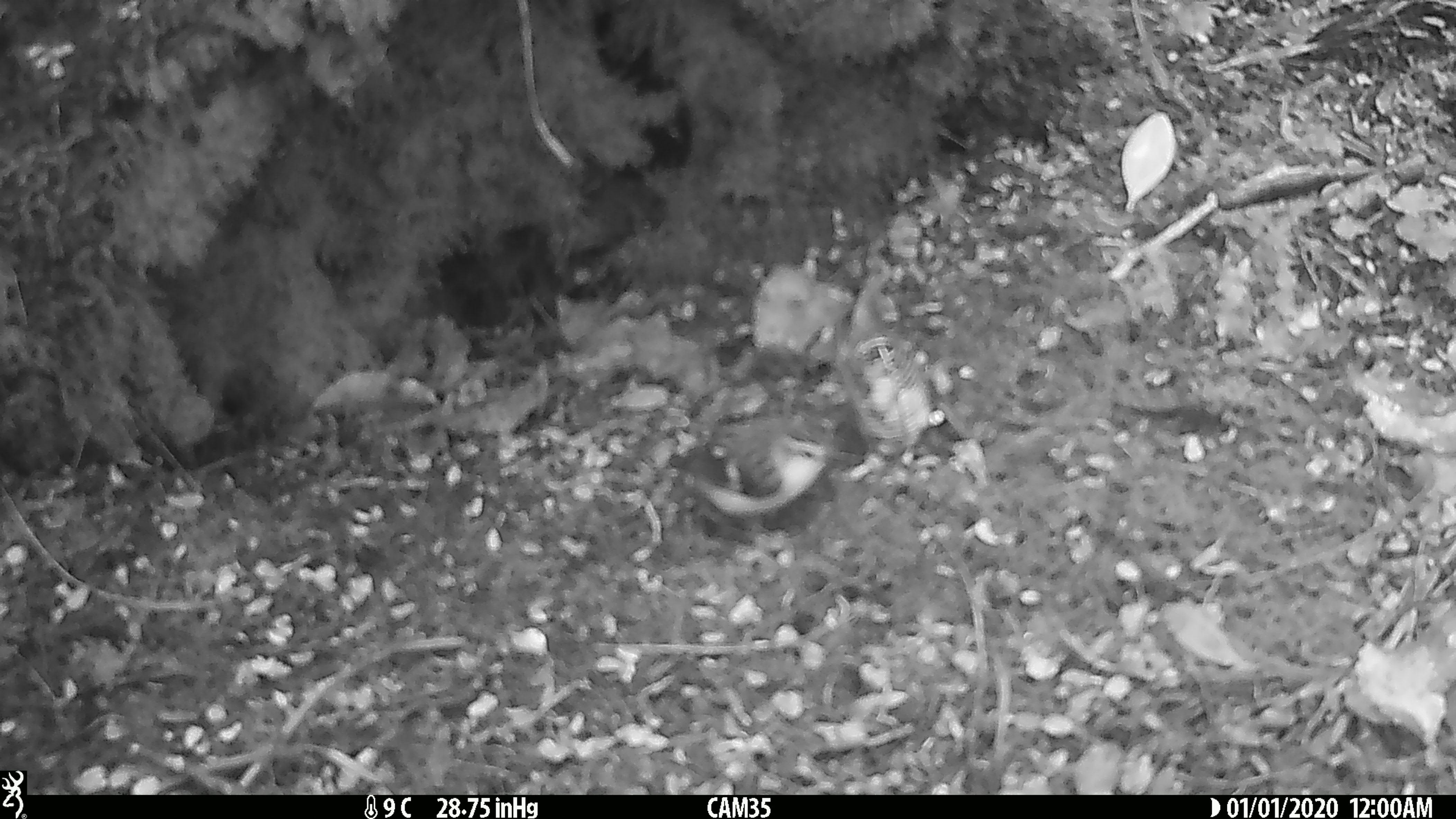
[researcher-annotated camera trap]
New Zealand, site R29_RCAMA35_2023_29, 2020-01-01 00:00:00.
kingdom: Animalia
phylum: Chordata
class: Aves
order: Passeriformes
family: Acanthisittidae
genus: Acanthisitta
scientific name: Acanthisitta chloris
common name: rifleman